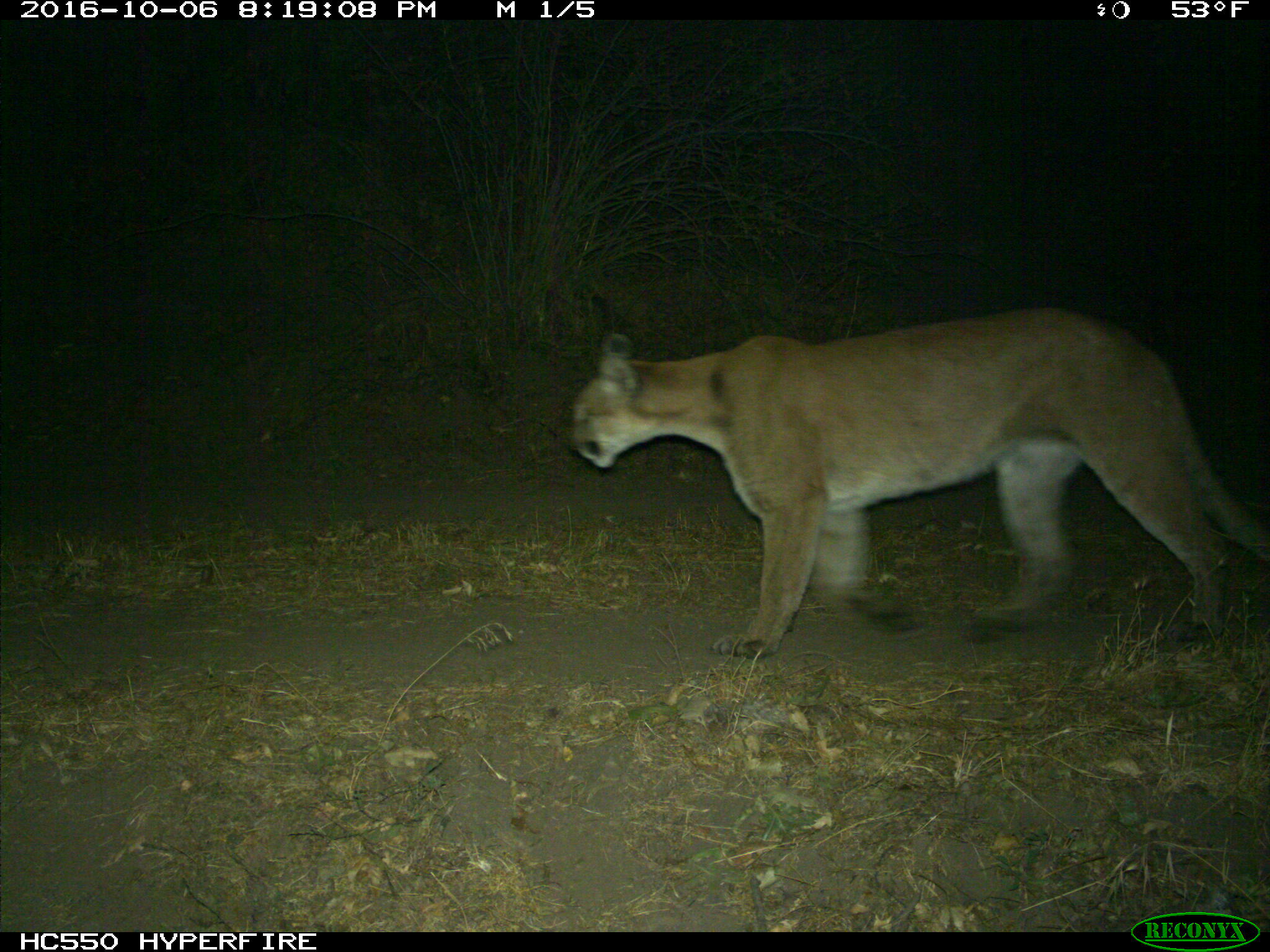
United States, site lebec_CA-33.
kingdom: Animalia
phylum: Chordata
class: Mammalia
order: Carnivora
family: Felidae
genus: Puma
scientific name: Puma concolor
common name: mountain lion